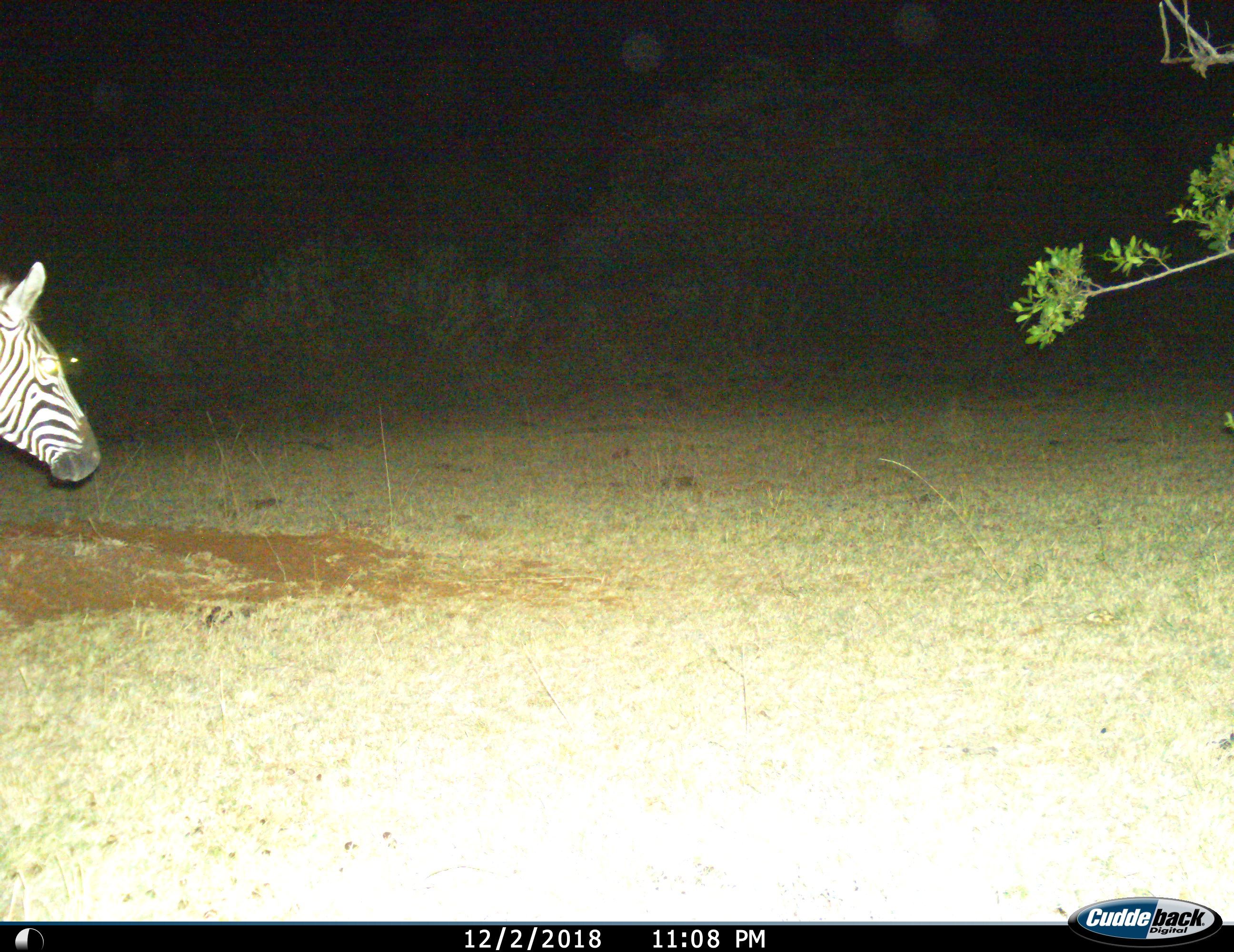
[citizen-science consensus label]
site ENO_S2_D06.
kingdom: Animalia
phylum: Chordata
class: Mammalia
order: Perissodactyla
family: Equidae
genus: Equus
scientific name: Equus quagga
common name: plains zebra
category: zebraplains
Zebraplains (plains zebra) (Equus quagga), count 1. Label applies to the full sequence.